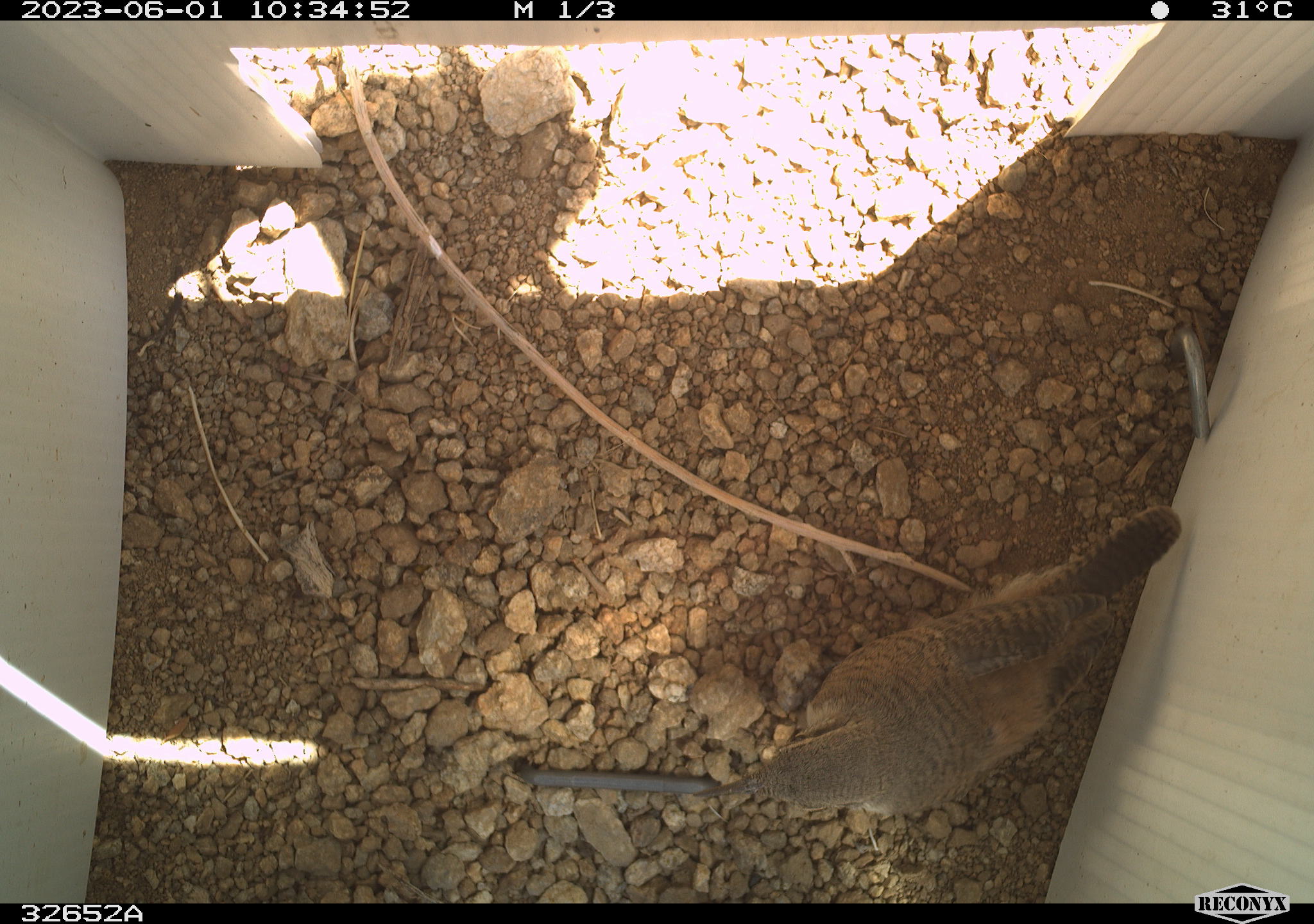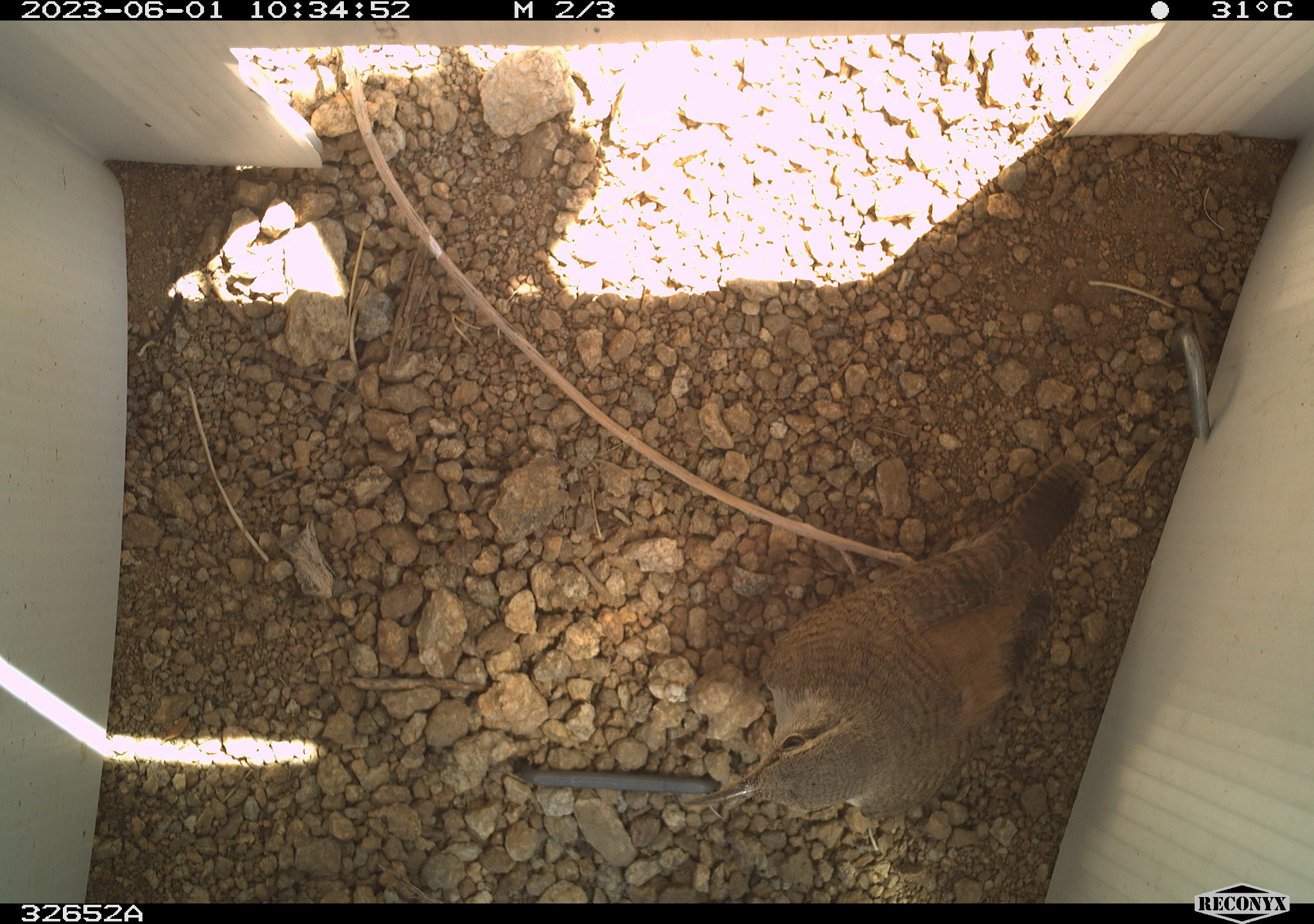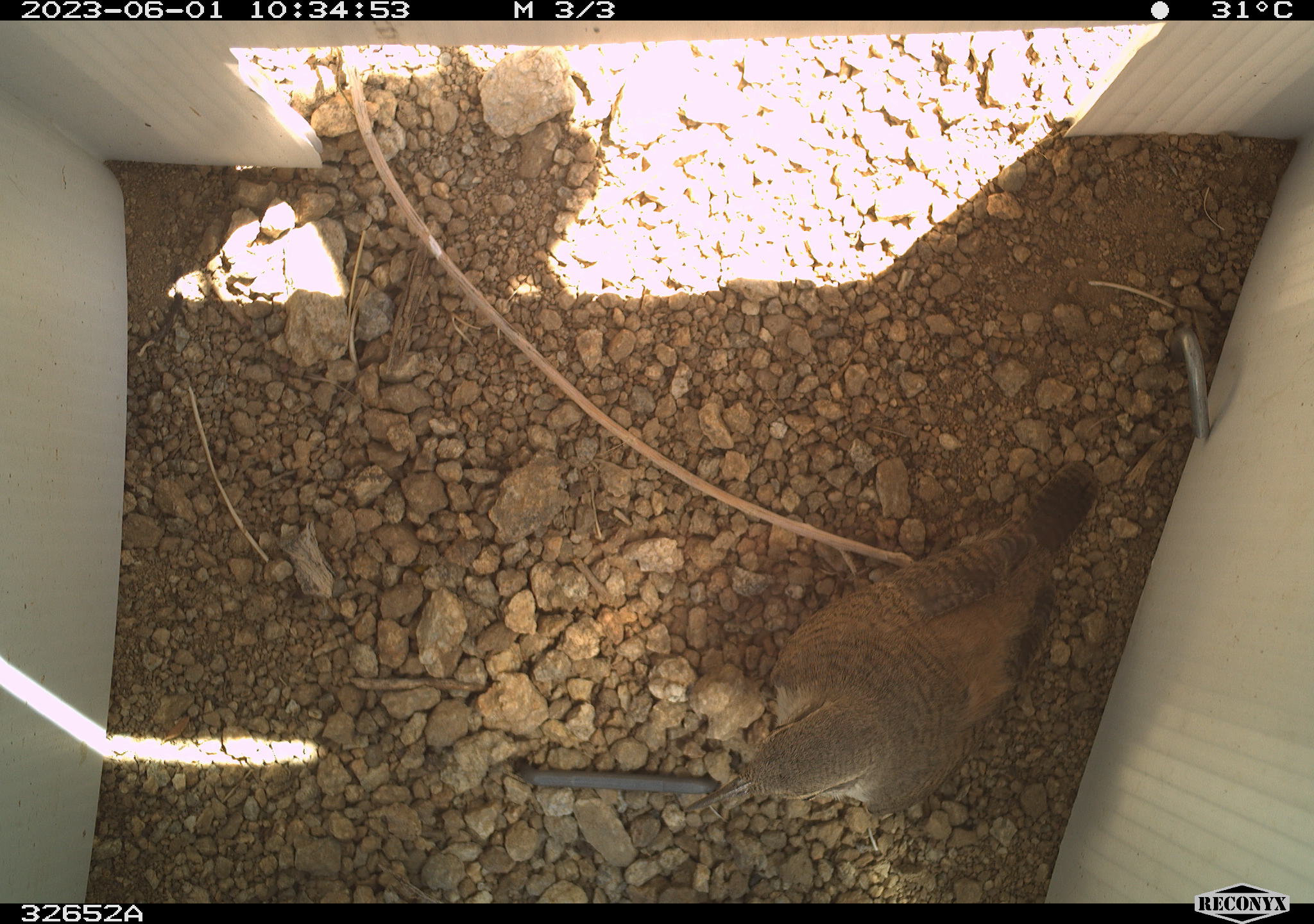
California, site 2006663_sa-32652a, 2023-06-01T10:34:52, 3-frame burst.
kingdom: Animalia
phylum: Chordata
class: Aves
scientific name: Aves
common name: bird